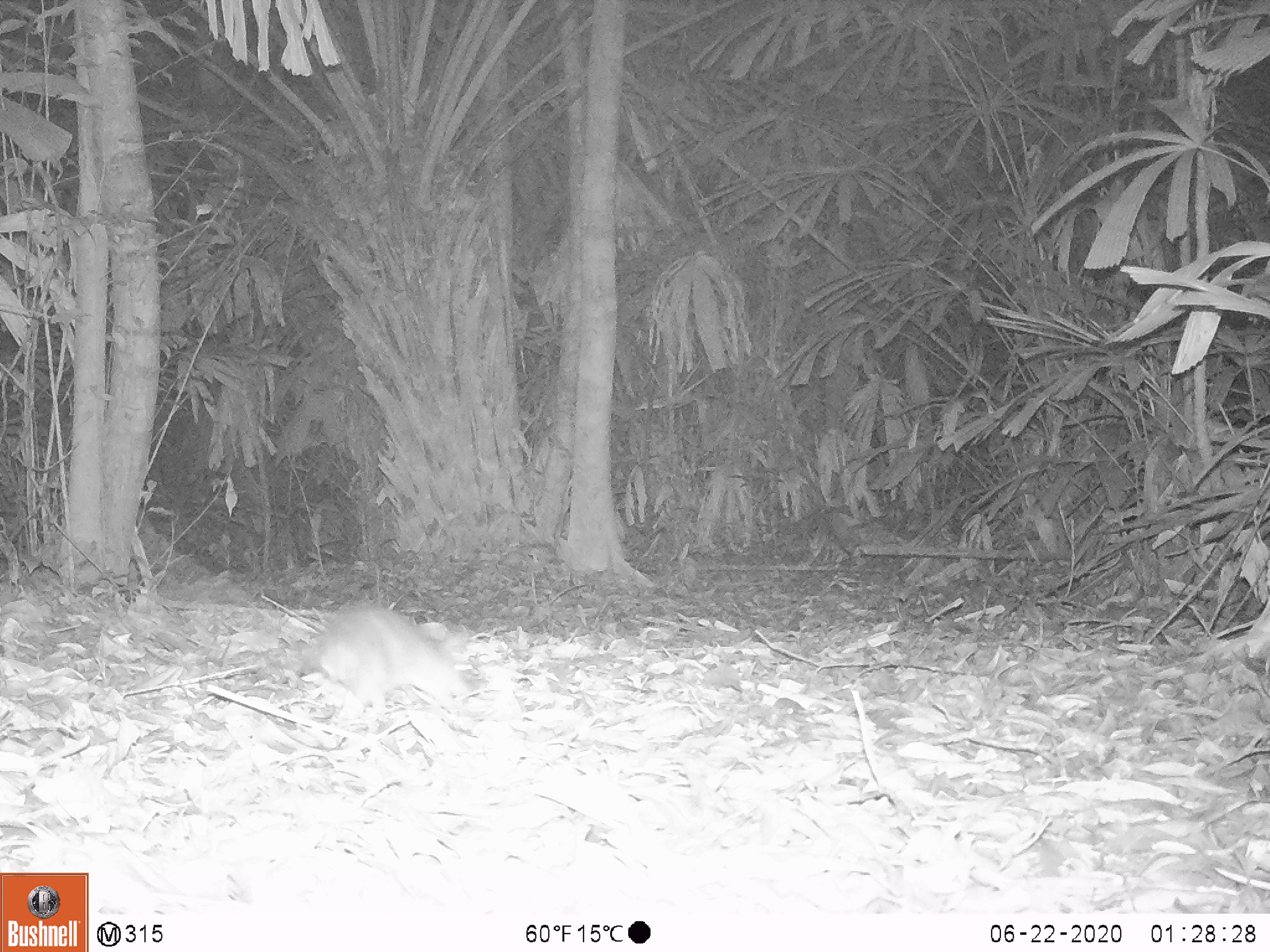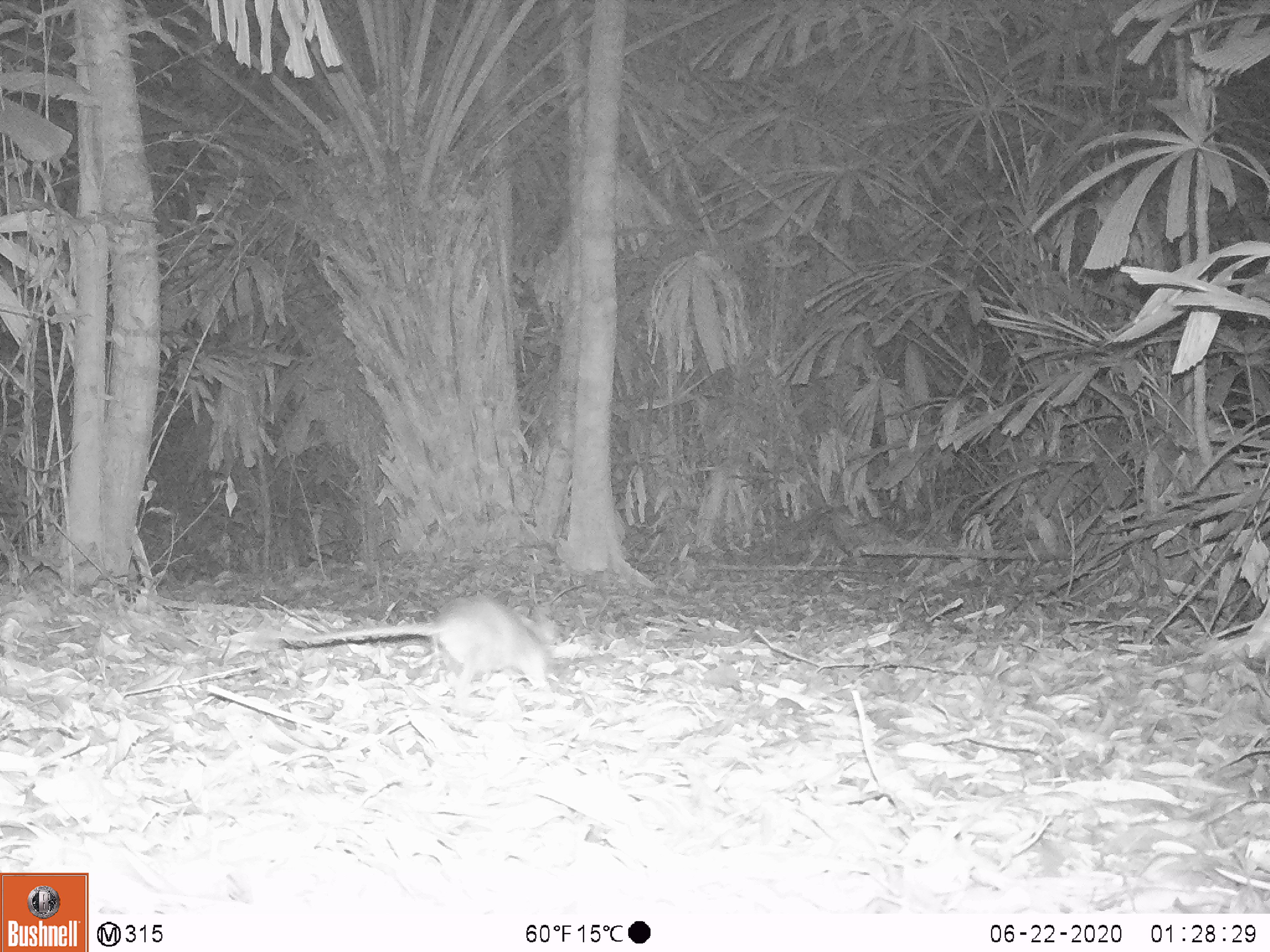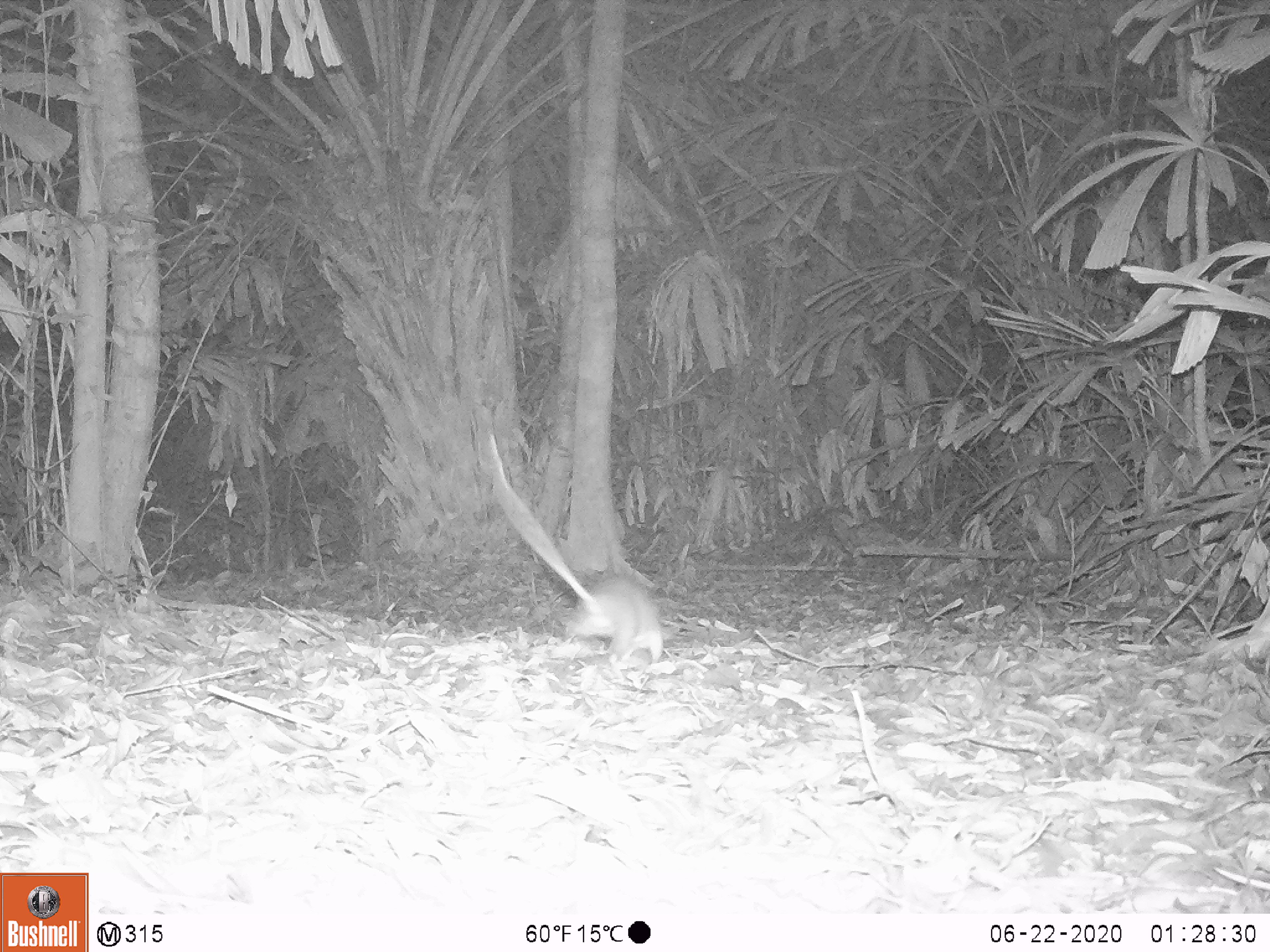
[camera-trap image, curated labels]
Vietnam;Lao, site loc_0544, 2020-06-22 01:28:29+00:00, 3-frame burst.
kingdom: Animalia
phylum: Chordata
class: Mammalia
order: Rodentia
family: Muridae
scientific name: Muridae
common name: old-world mice and rats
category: unidentified murid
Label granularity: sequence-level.